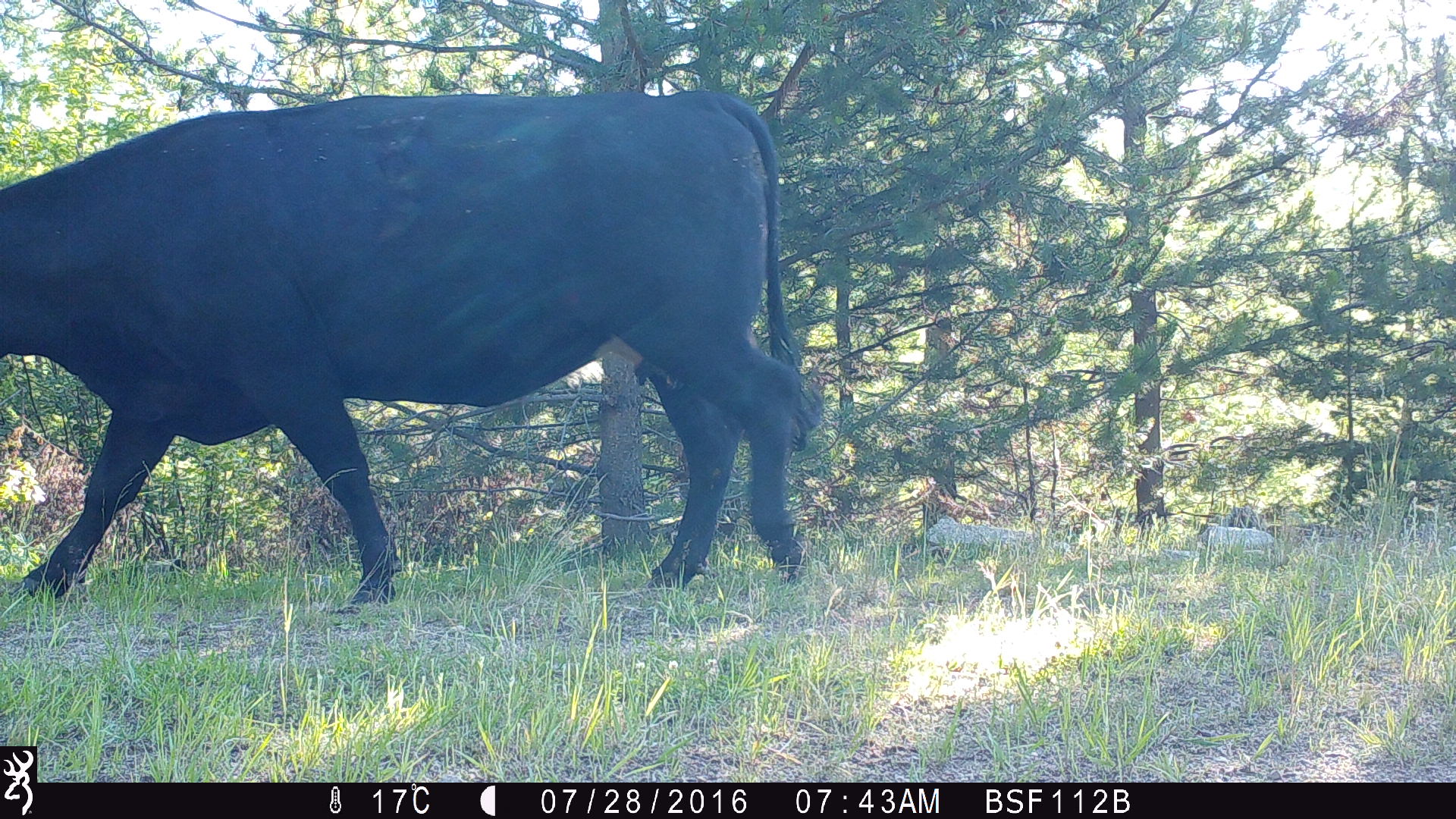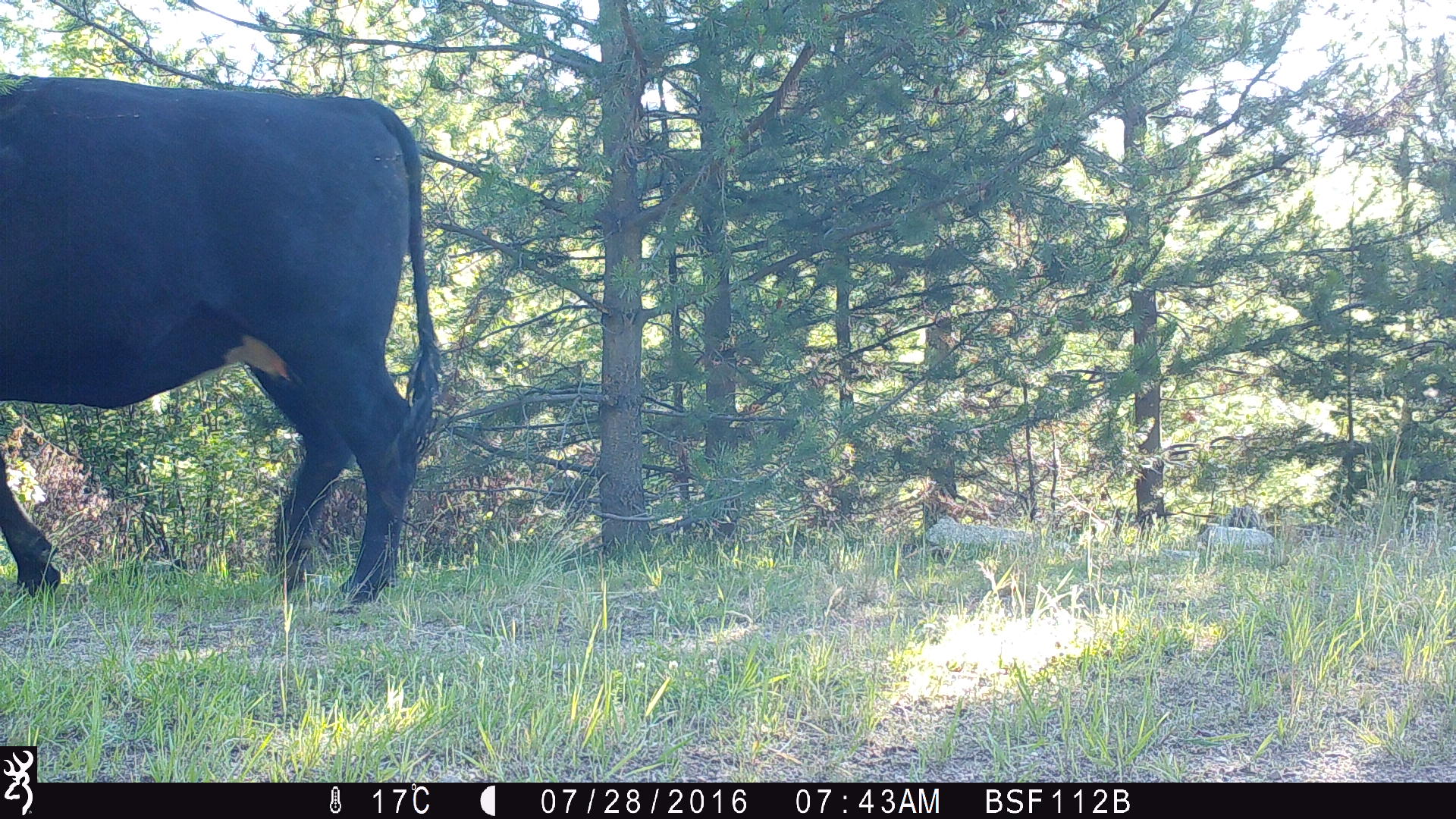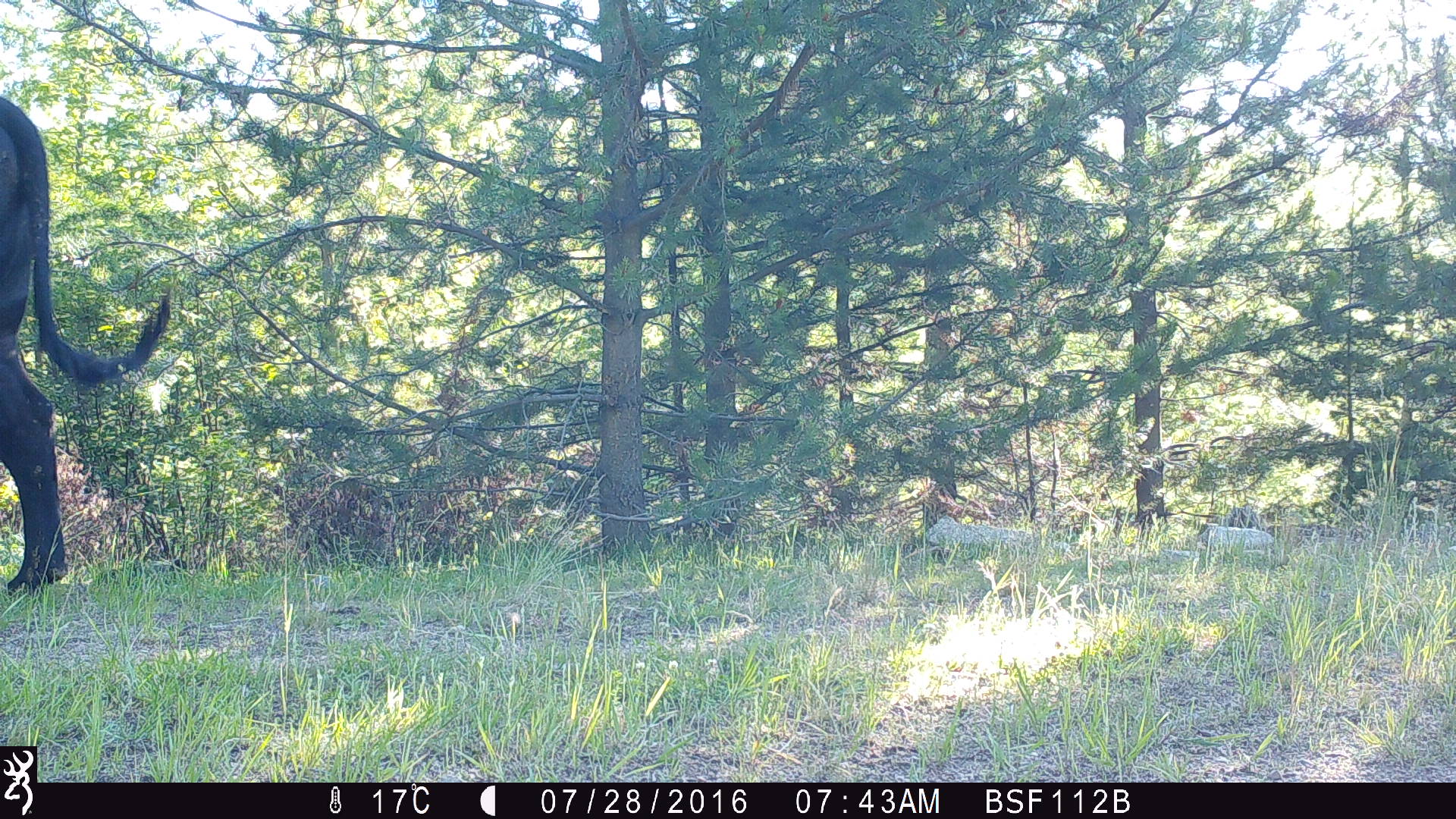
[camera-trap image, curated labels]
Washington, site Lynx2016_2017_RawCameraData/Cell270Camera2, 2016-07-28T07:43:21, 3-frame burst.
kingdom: Animalia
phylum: Chordata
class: Mammalia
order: Artiodactyla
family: Bovidae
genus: Bos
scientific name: Bos taurus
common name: domestic cattle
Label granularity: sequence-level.